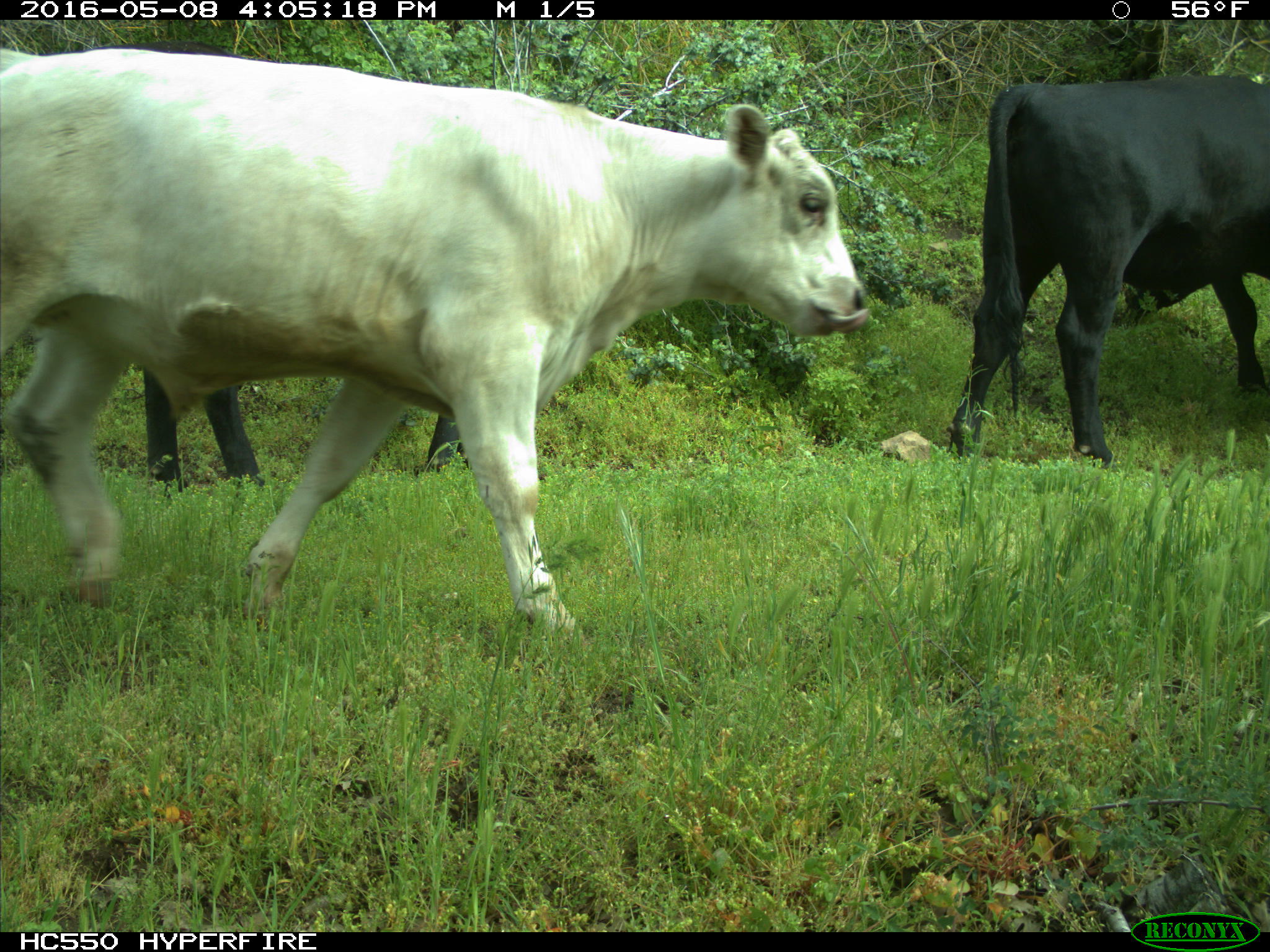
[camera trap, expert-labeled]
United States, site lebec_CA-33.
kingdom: Animalia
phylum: Chordata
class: Mammalia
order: Artiodactyla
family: Bovidae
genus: Bos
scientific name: Bos taurus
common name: domestic cow